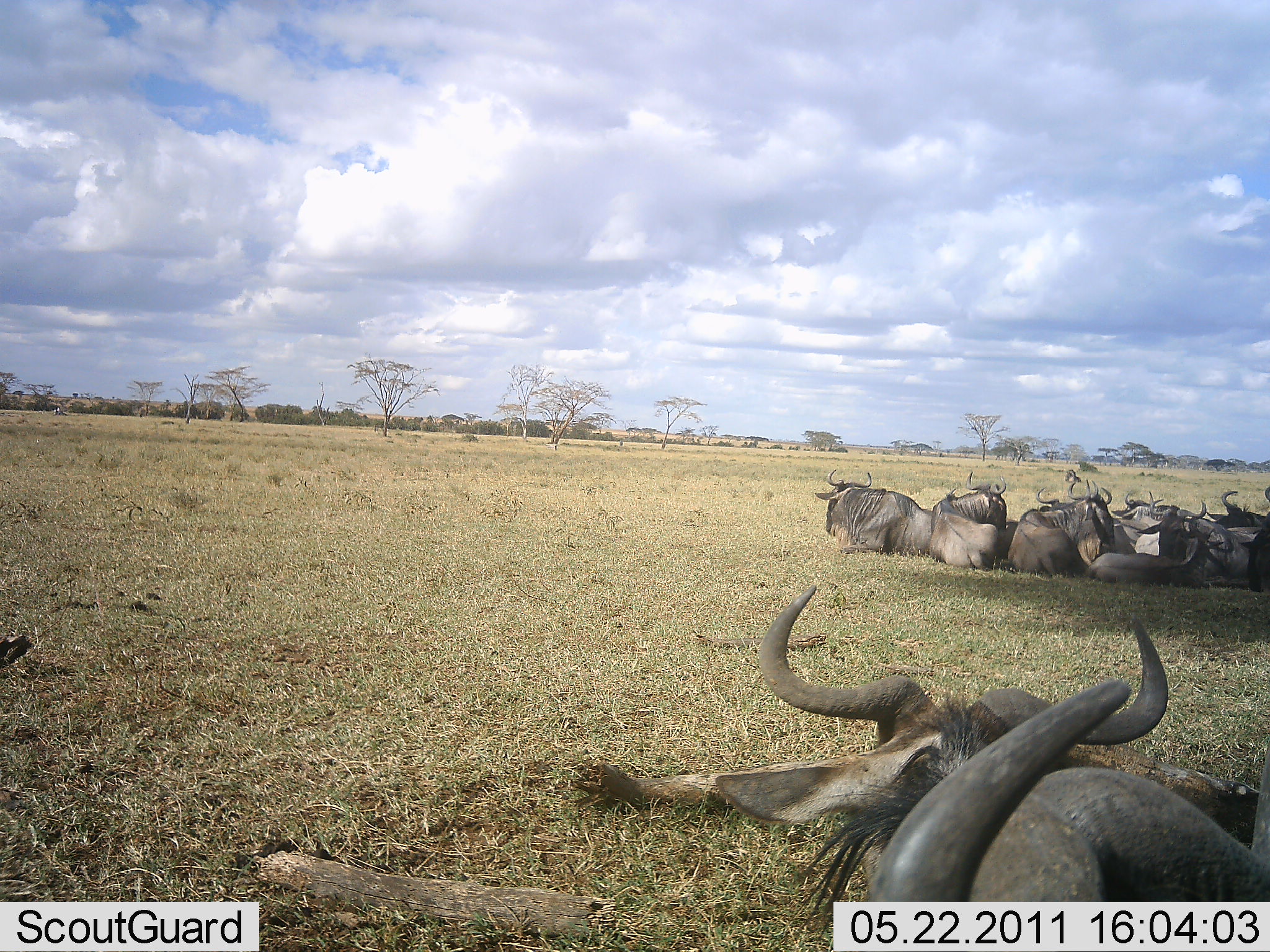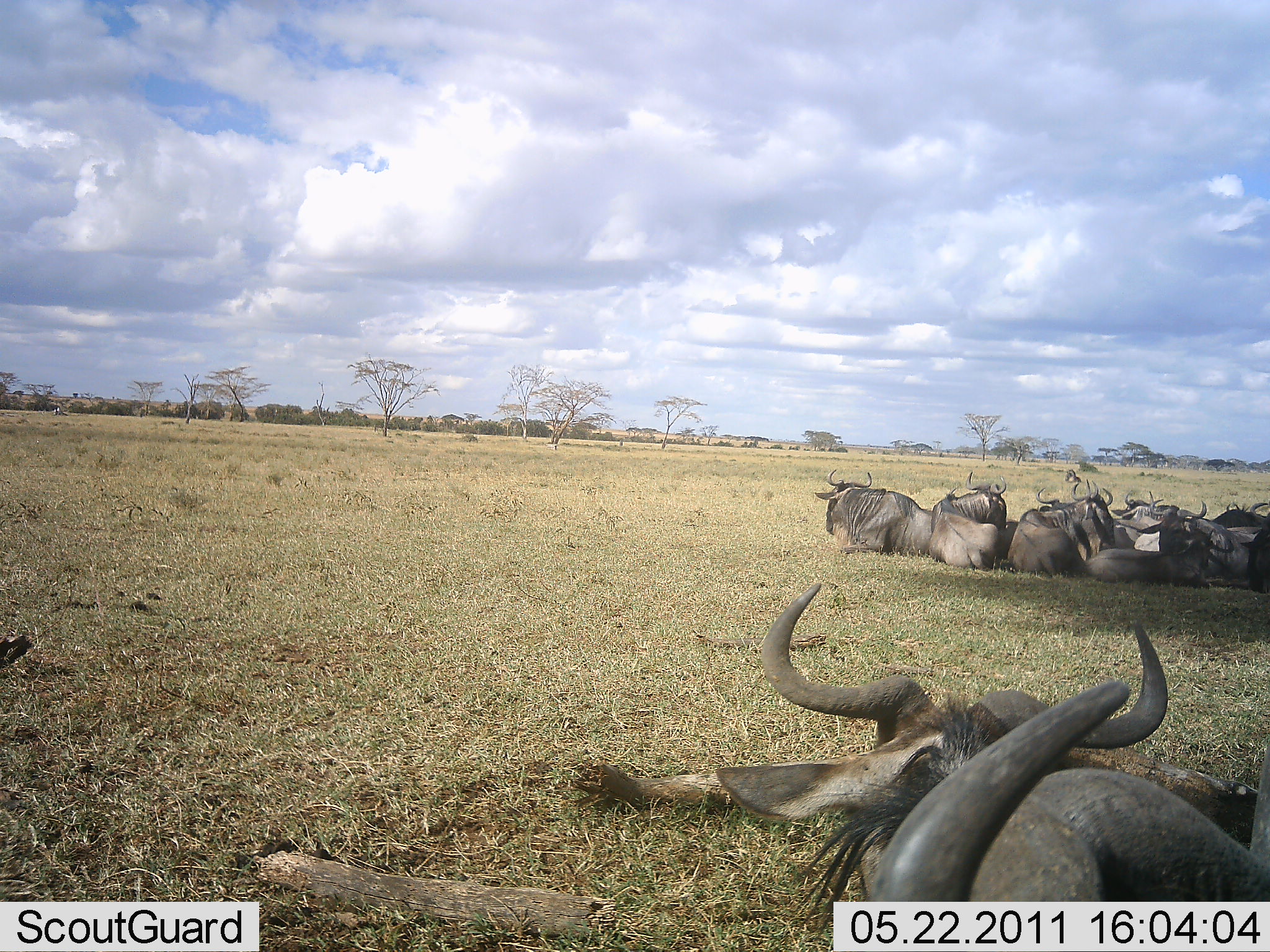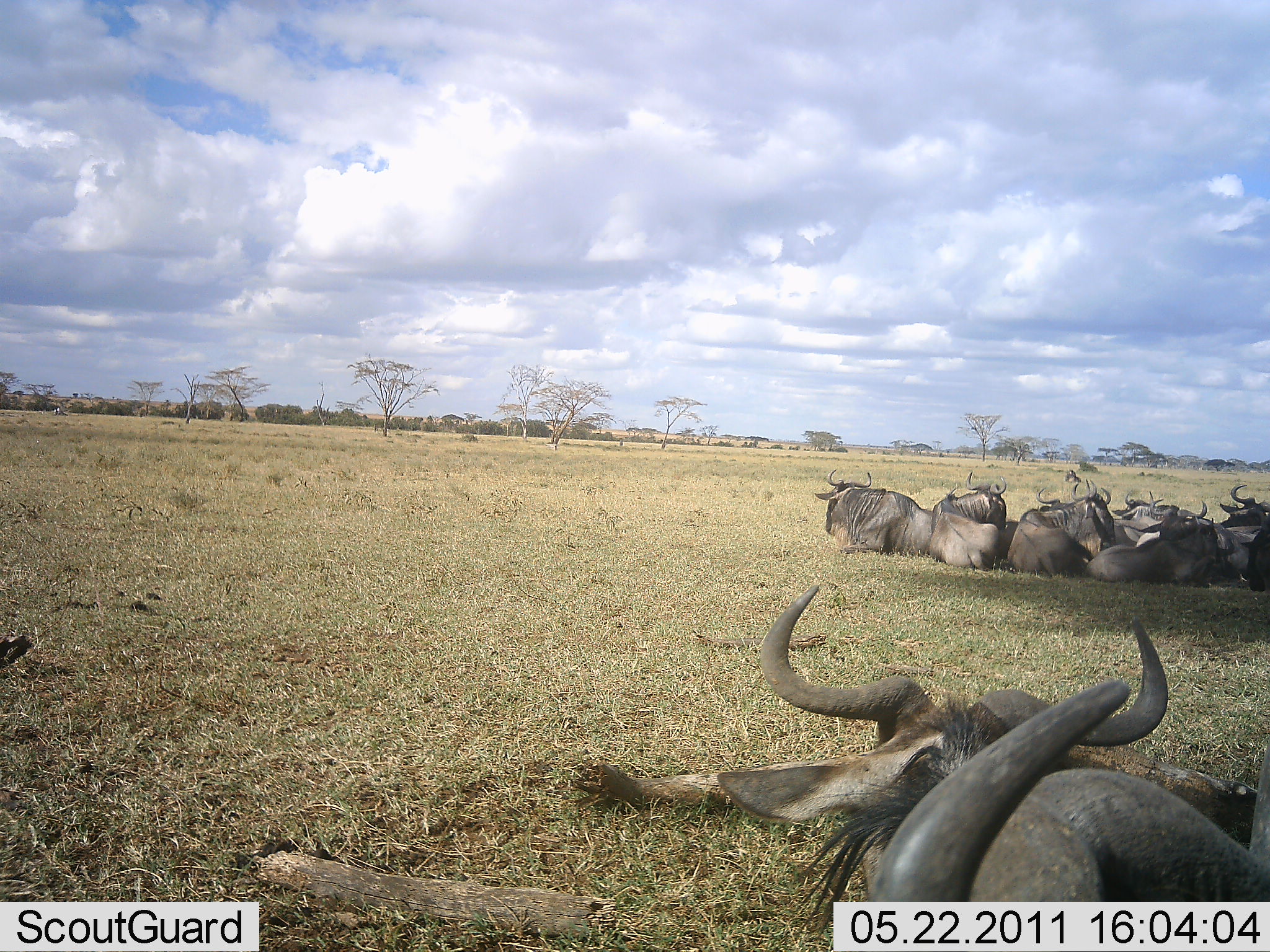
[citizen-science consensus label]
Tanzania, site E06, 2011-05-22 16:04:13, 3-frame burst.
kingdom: Animalia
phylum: Chordata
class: Mammalia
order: Artiodactyla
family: Bovidae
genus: Connochaetes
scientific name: Connochaetes taurinus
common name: blue wildebeest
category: wildebeest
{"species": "wildebeest (blue wildebeest) (Connochaetes taurinus)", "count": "11-50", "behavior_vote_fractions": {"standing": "0%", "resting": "100%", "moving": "0%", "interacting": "11%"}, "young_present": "11%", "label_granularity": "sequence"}